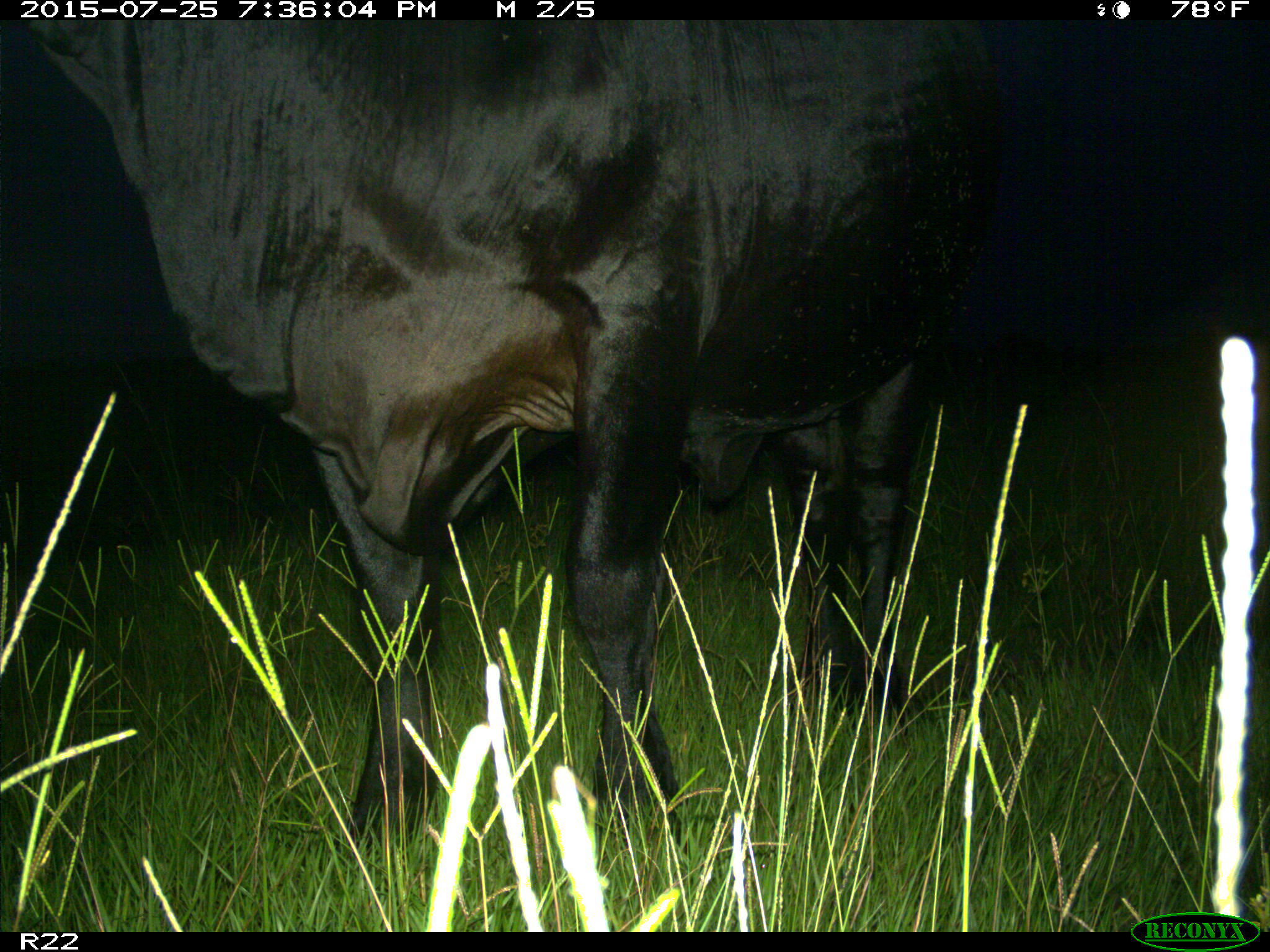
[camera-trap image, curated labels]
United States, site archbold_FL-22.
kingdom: Animalia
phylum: Chordata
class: Mammalia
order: Artiodactyla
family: Bovidae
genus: Bos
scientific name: Bos taurus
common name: domestic cow